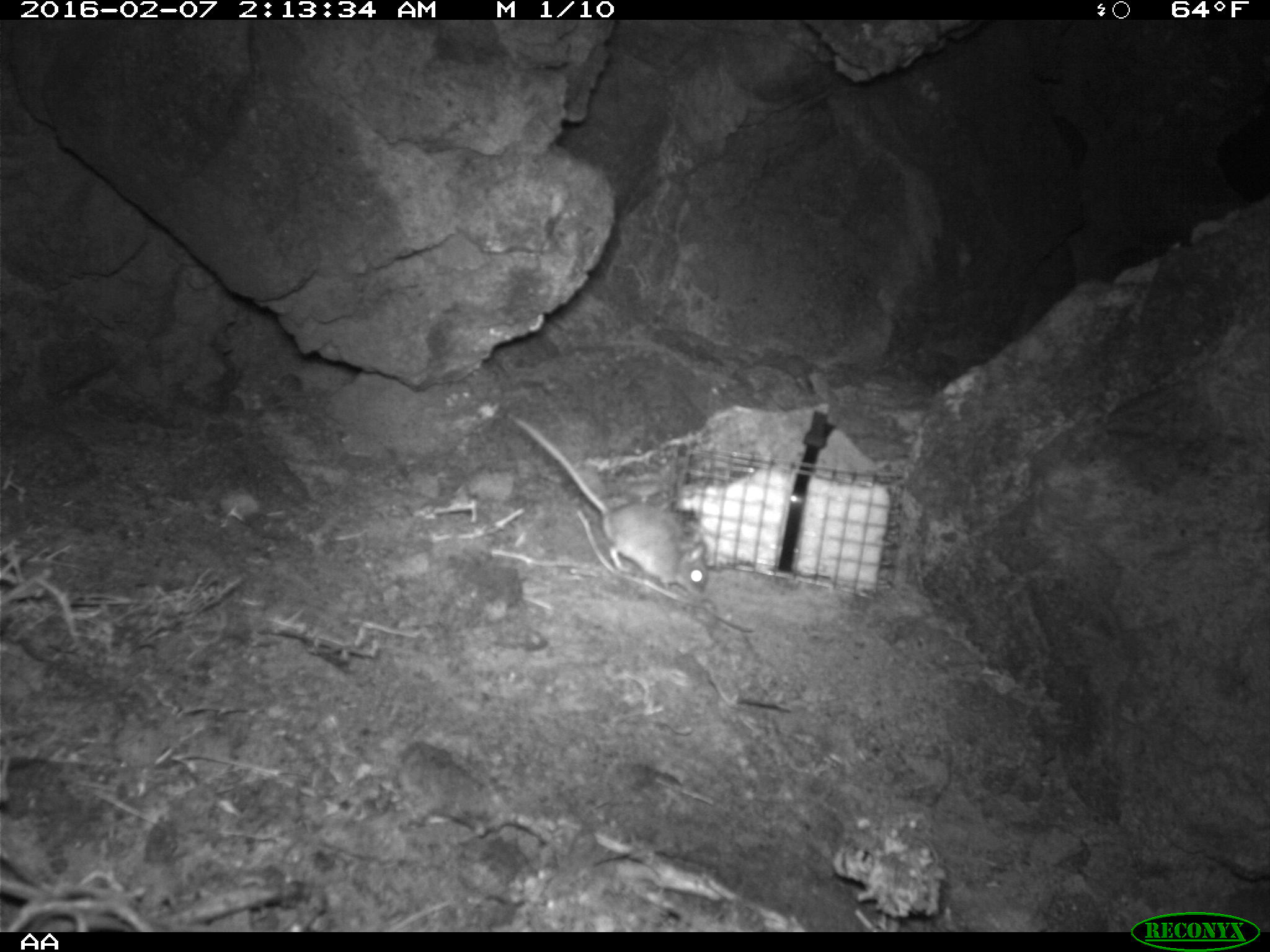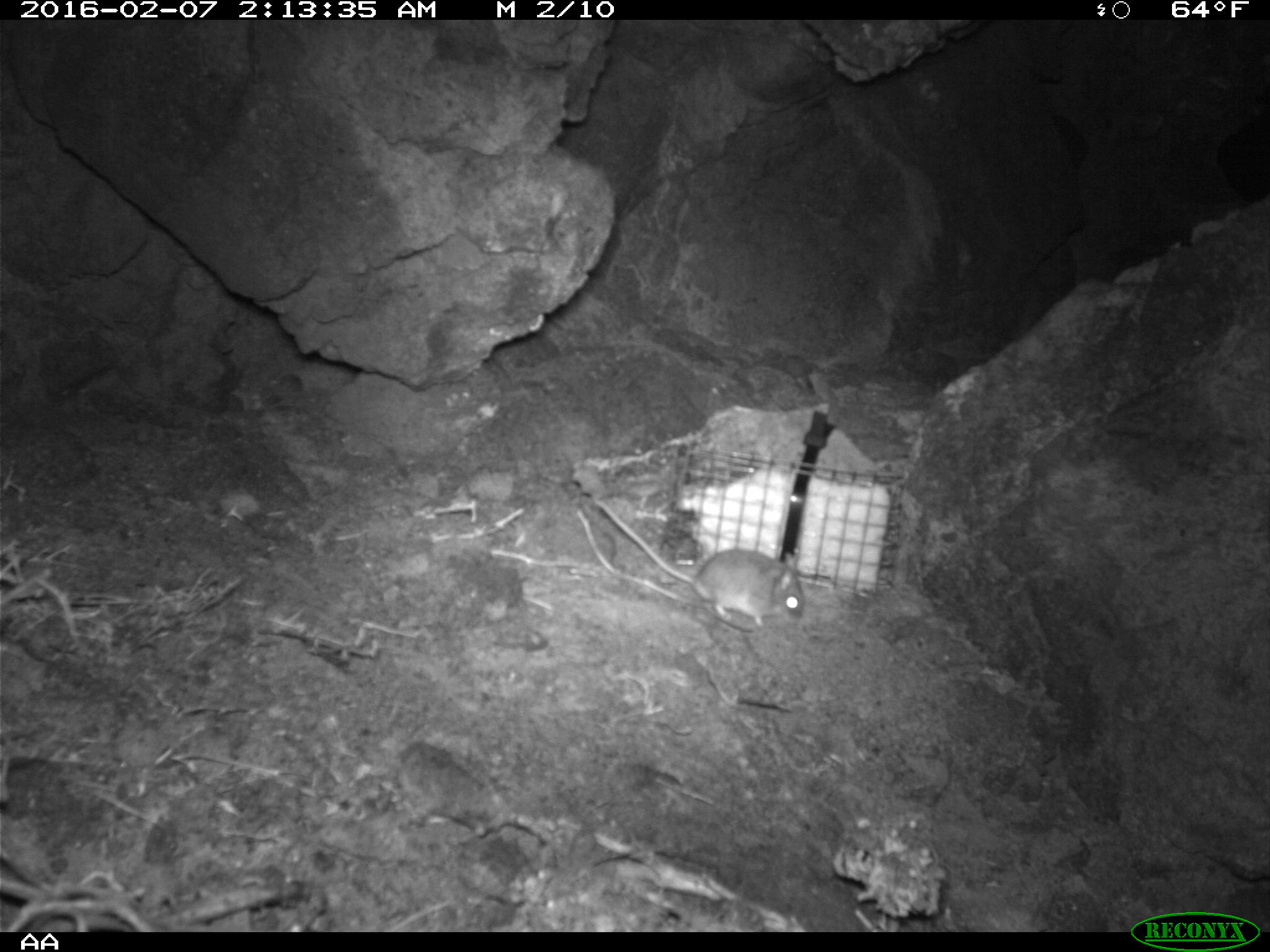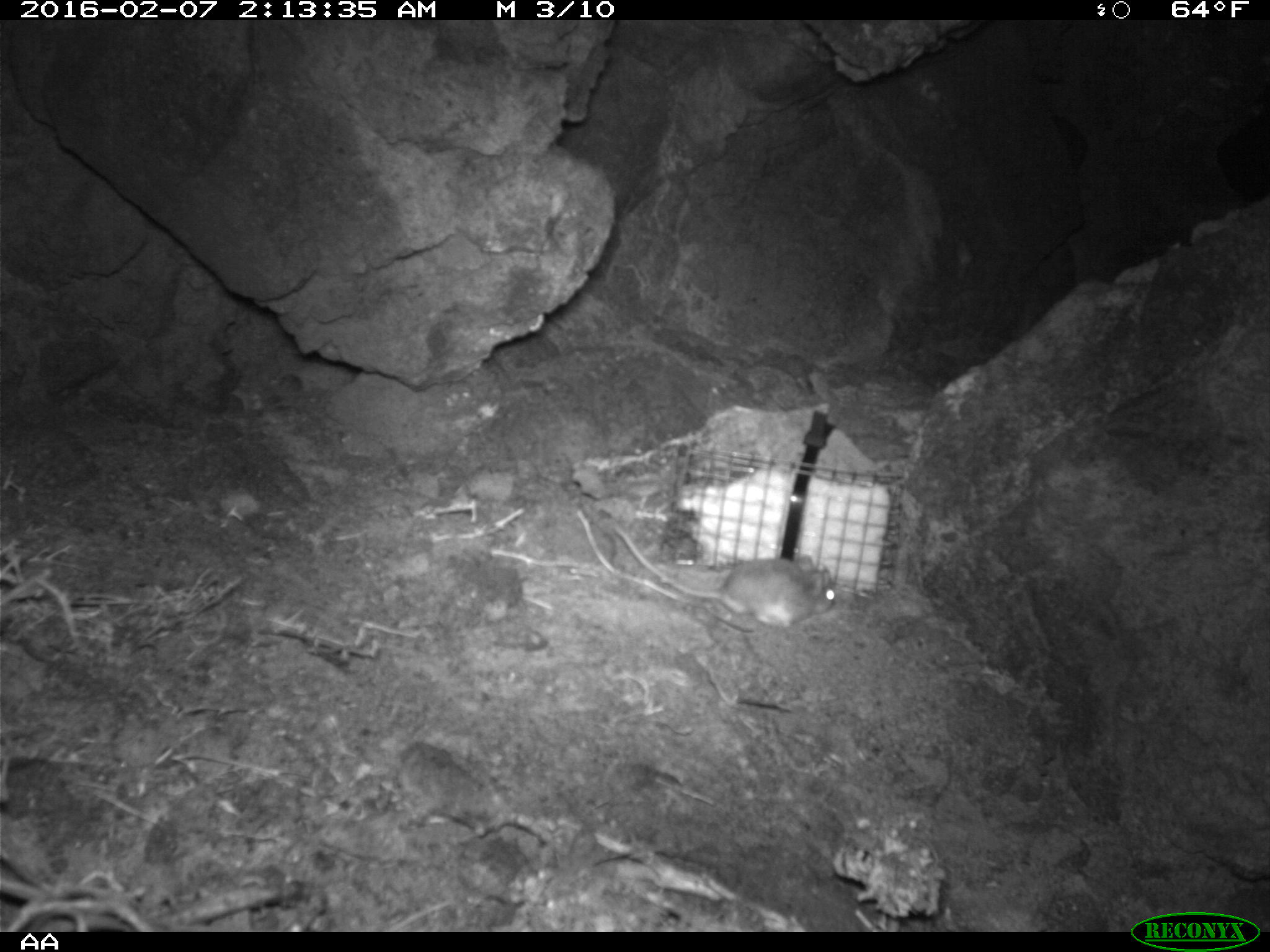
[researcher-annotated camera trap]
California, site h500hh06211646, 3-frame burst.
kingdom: Animalia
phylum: Chordata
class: Mammalia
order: Rodentia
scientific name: Rodentia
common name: rodent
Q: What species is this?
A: Rodent (Rodentia).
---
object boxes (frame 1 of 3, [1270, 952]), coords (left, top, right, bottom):
rodent: (513, 415, 711, 598)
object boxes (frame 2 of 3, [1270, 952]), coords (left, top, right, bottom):
rodent: (594, 499, 804, 625)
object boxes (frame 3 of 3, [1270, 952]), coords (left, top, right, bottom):
rodent: (608, 520, 837, 630)